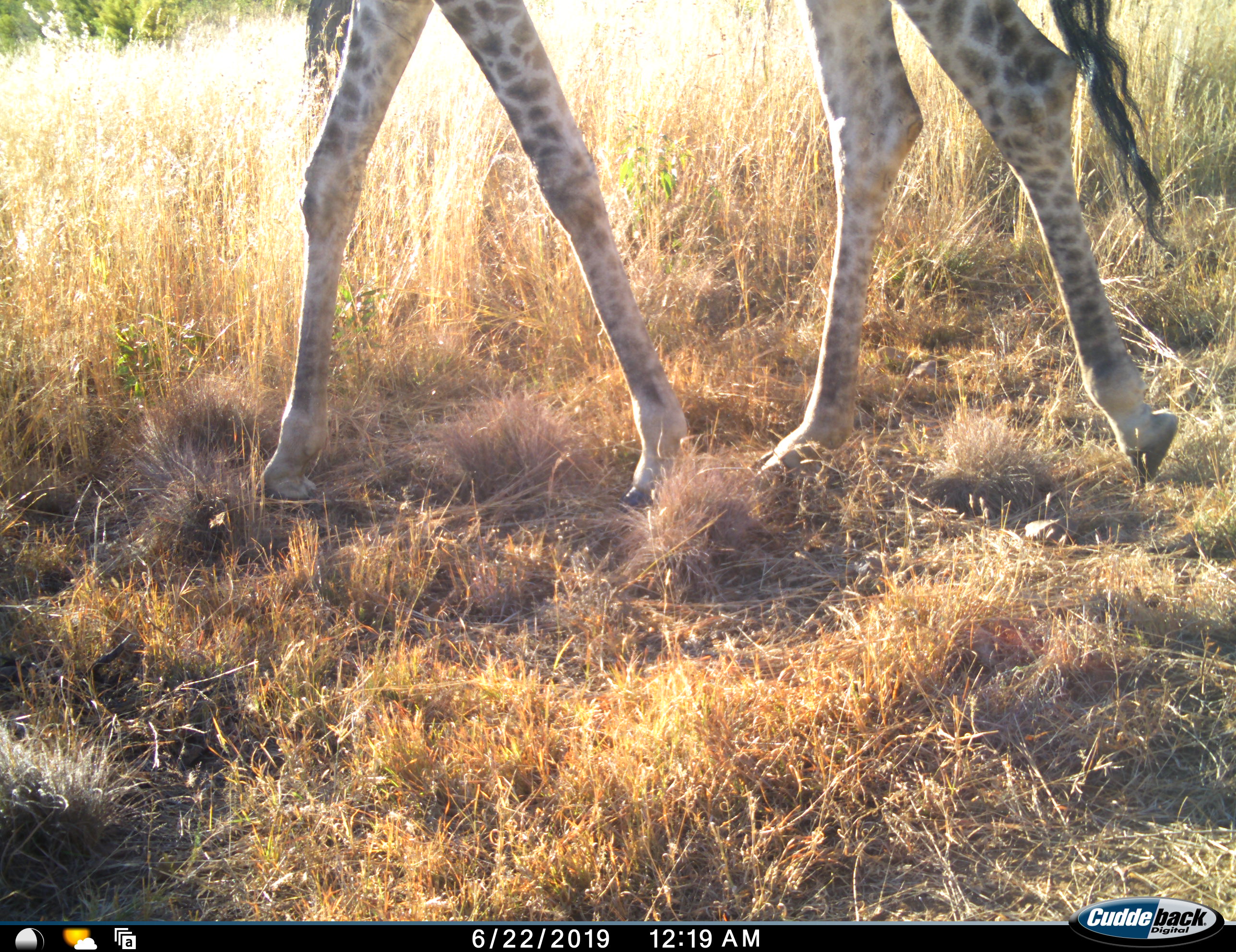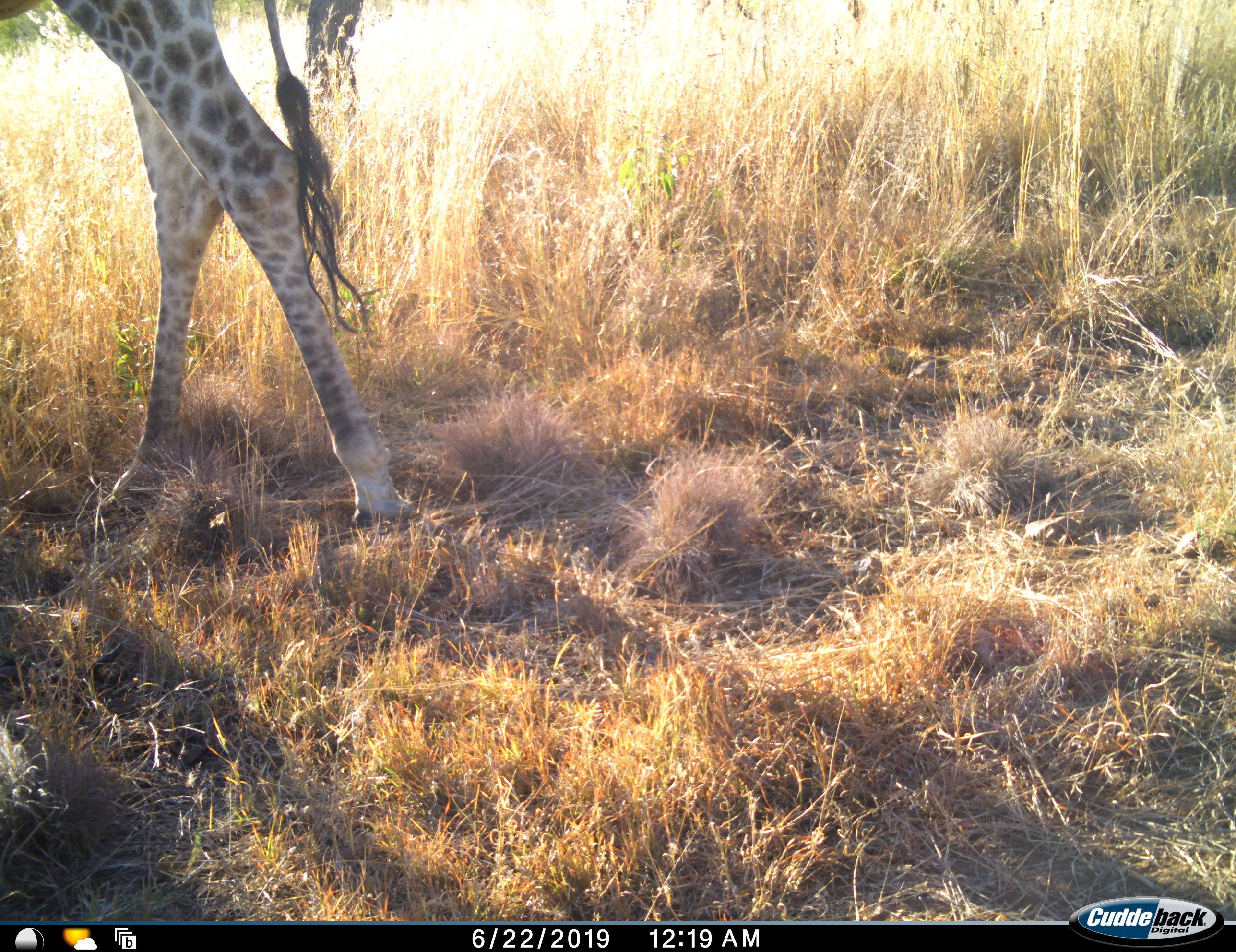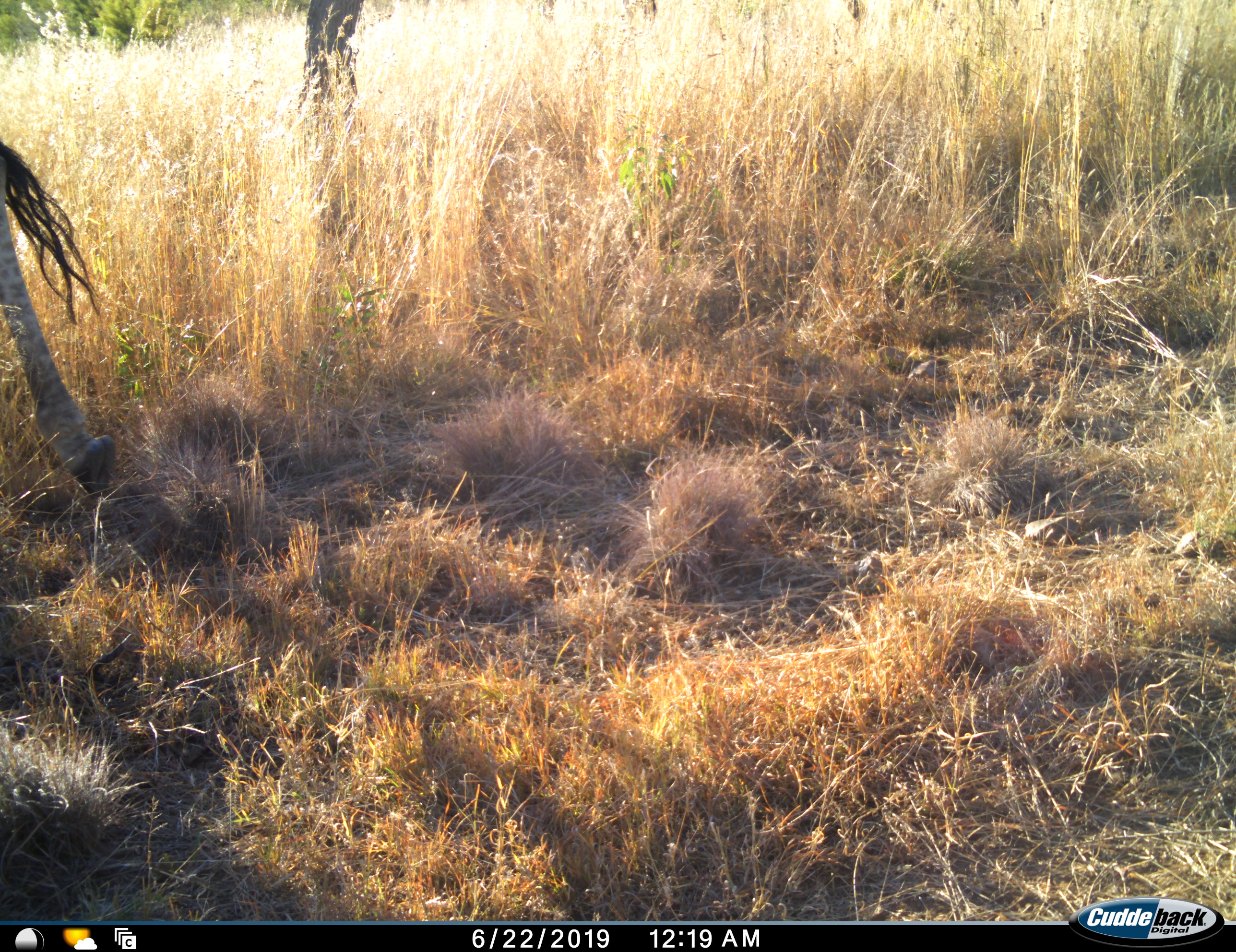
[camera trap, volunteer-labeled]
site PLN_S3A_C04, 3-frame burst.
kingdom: Animalia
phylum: Chordata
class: Mammalia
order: Artiodactyla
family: Giraffidae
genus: Giraffa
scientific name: Giraffa camelopardalis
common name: giraffe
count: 1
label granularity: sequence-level